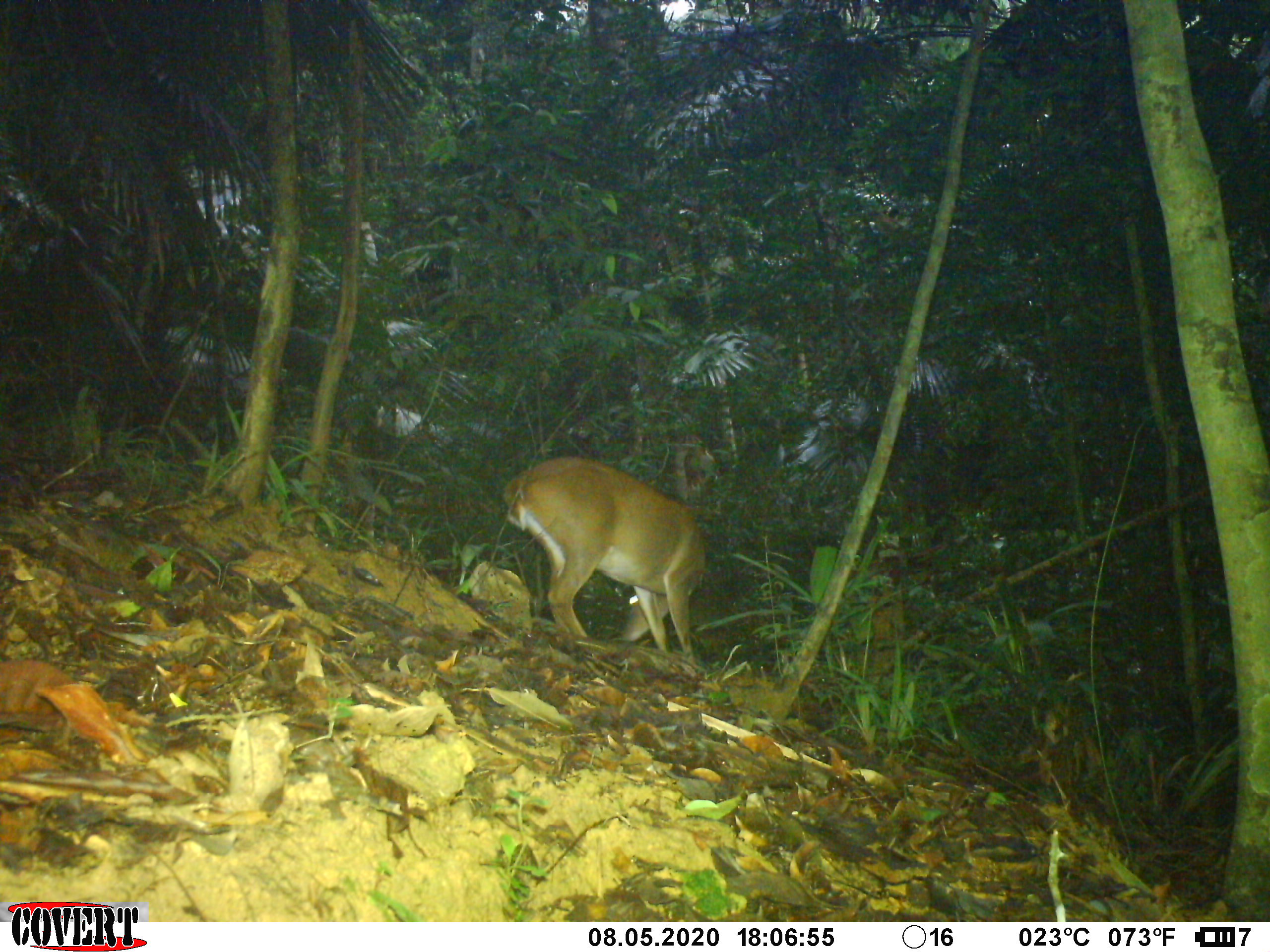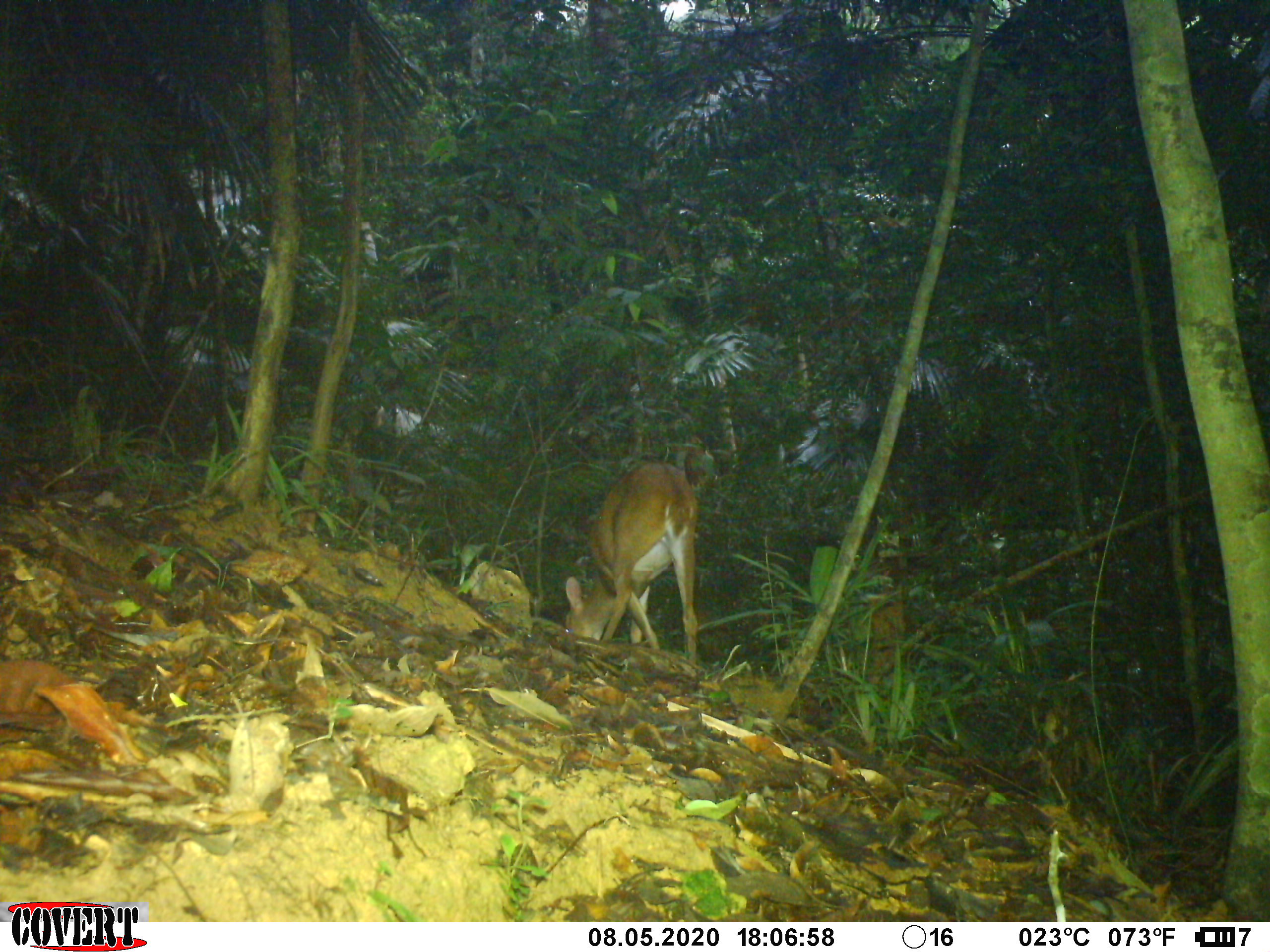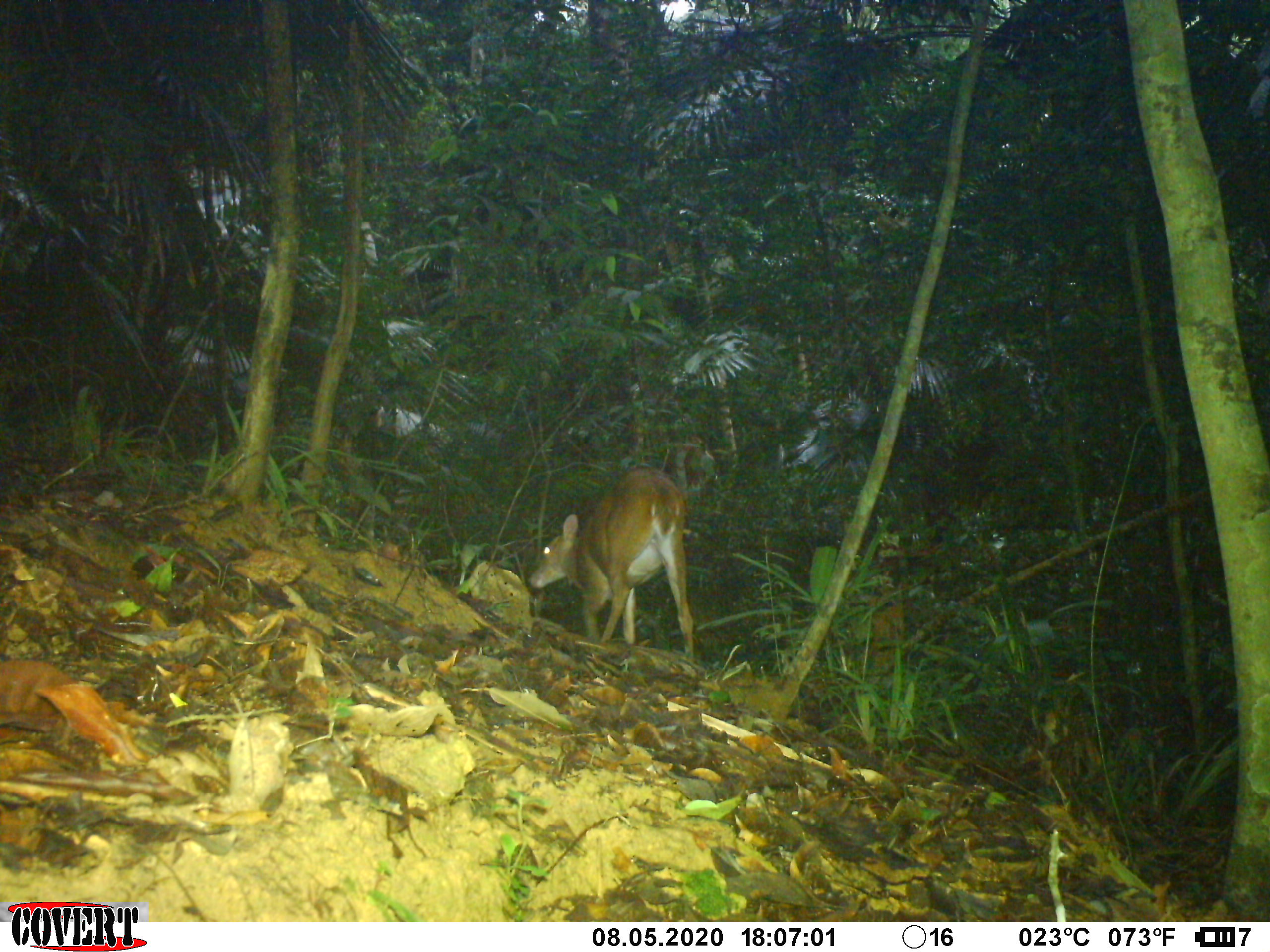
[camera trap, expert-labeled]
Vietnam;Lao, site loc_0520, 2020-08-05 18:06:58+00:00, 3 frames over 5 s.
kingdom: Animalia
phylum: Chordata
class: Mammalia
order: Artiodactyla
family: Cervidae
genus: Muntiacus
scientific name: Muntiacus vuquangensis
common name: large-antlered muntjac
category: large antlered muntjac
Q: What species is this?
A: Large antlered muntjac (large-antlered muntjac) (Muntiacus vuquangensis).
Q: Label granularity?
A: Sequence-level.